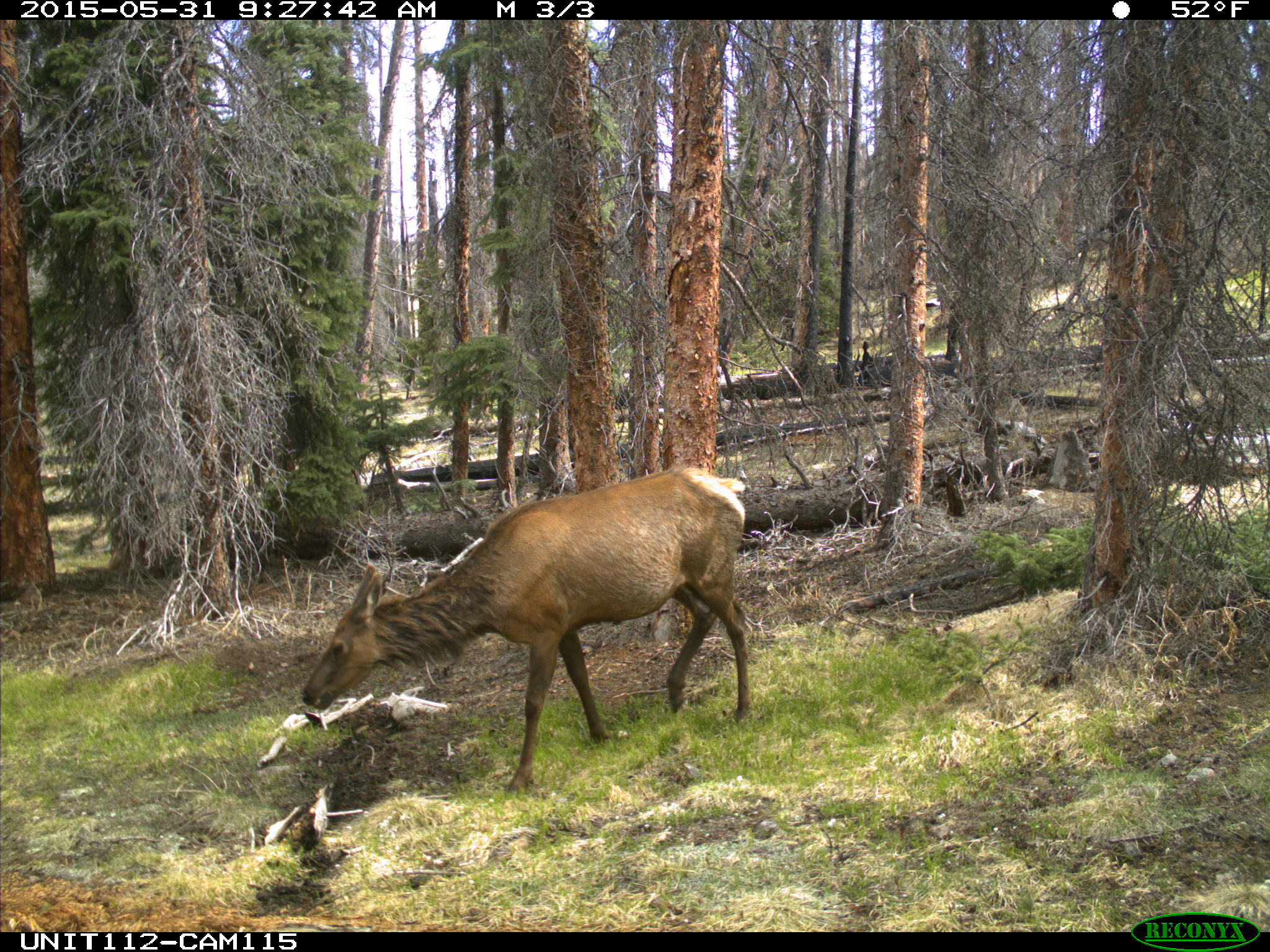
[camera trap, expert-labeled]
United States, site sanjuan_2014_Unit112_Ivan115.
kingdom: Animalia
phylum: Chordata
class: Mammalia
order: Artiodactyla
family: Cervidae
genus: Cervus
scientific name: Cervus elaphus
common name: red deer